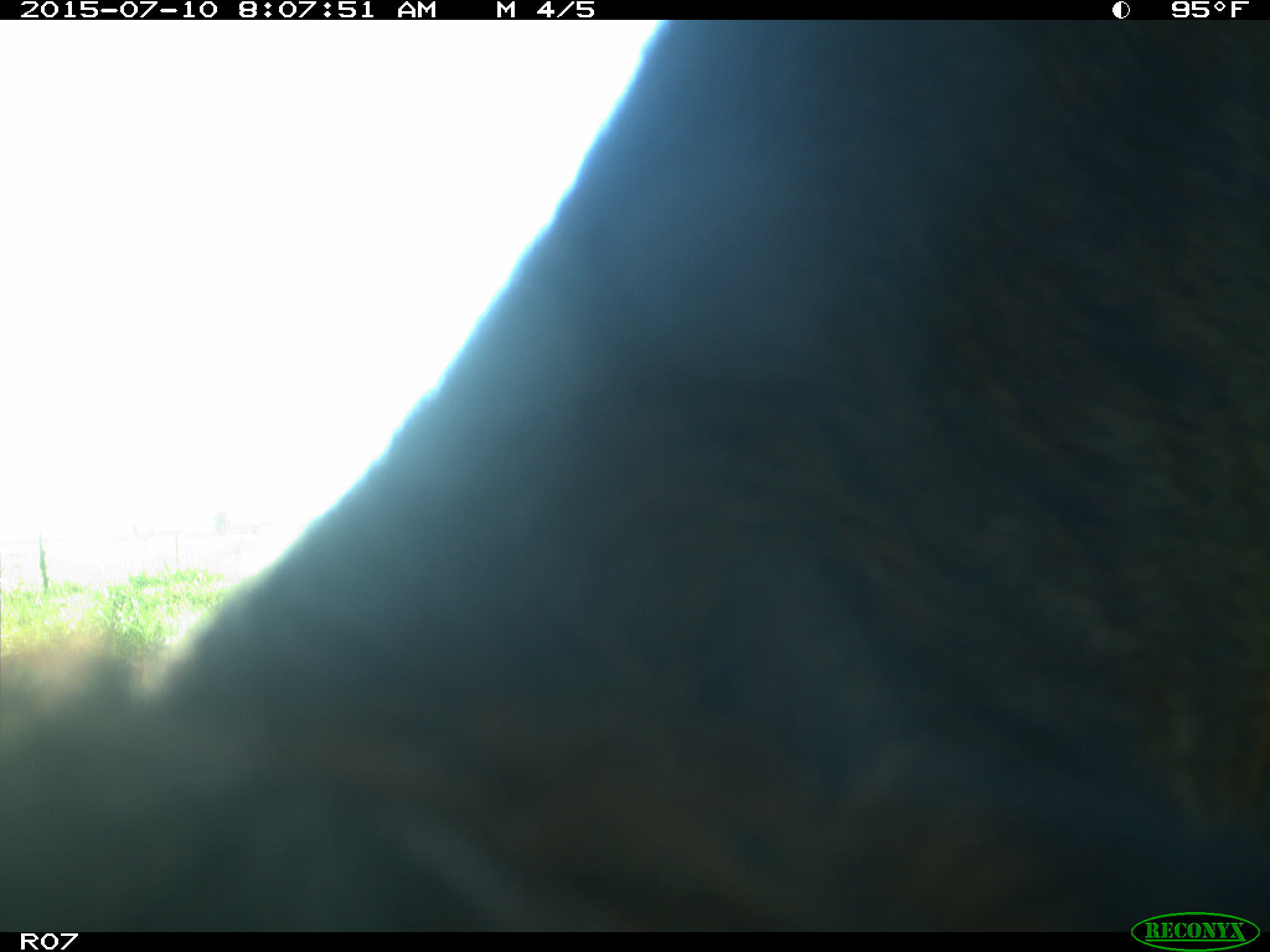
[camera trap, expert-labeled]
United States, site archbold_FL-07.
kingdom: Animalia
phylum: Chordata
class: Mammalia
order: Artiodactyla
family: Bovidae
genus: Bos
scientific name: Bos taurus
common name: domestic cow